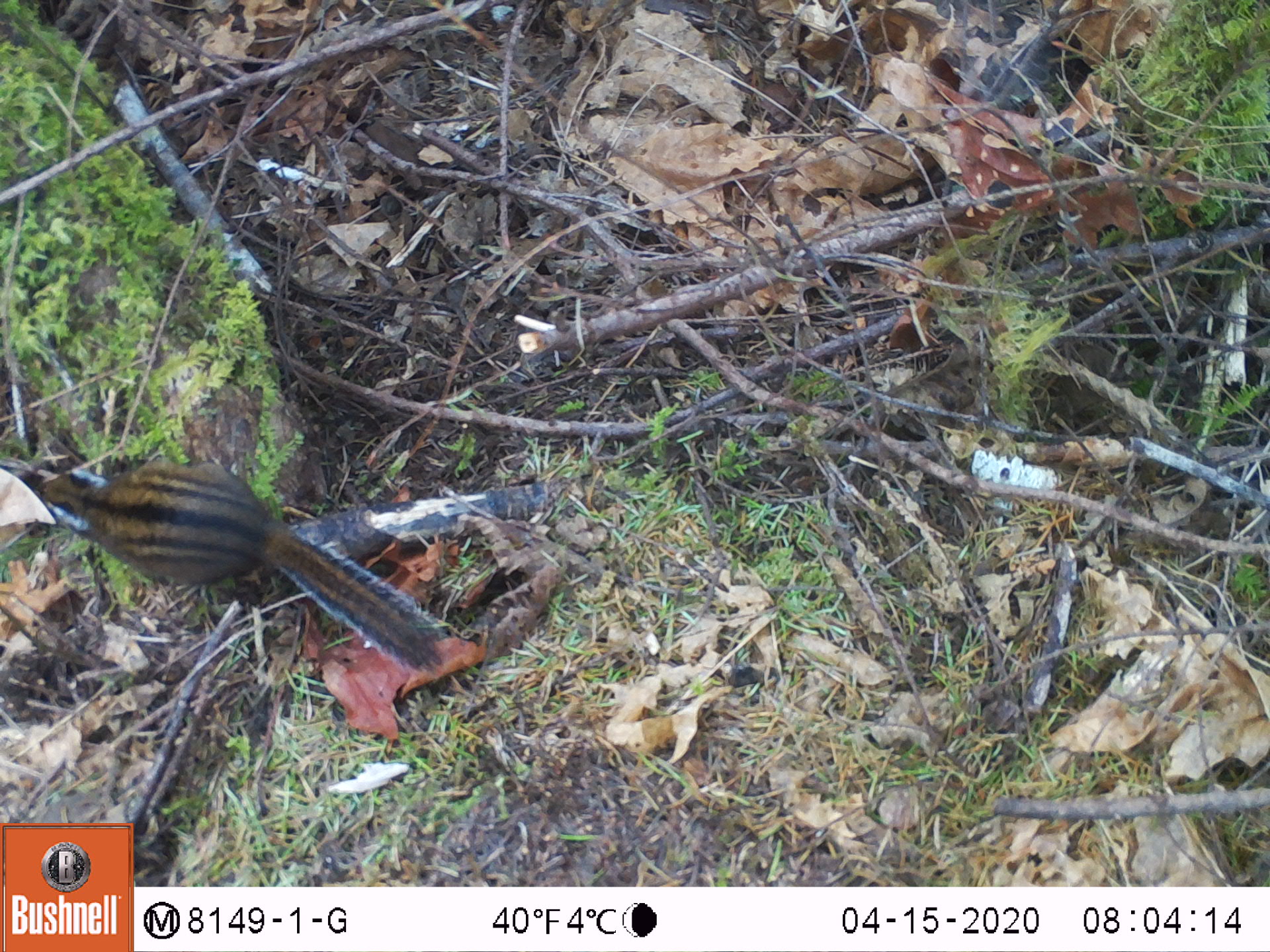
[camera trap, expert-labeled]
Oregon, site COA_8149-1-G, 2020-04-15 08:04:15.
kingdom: Animalia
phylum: Chordata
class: Mammalia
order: Rodentia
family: Sciuridae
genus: Neotamias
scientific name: Neotamias townsendii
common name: townsend's chipmunk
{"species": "townsend's chipmunk (Neotamias townsendii)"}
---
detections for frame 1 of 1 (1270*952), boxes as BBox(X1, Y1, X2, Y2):
townsend's chipmunk: BBox(33, 448, 457, 674)